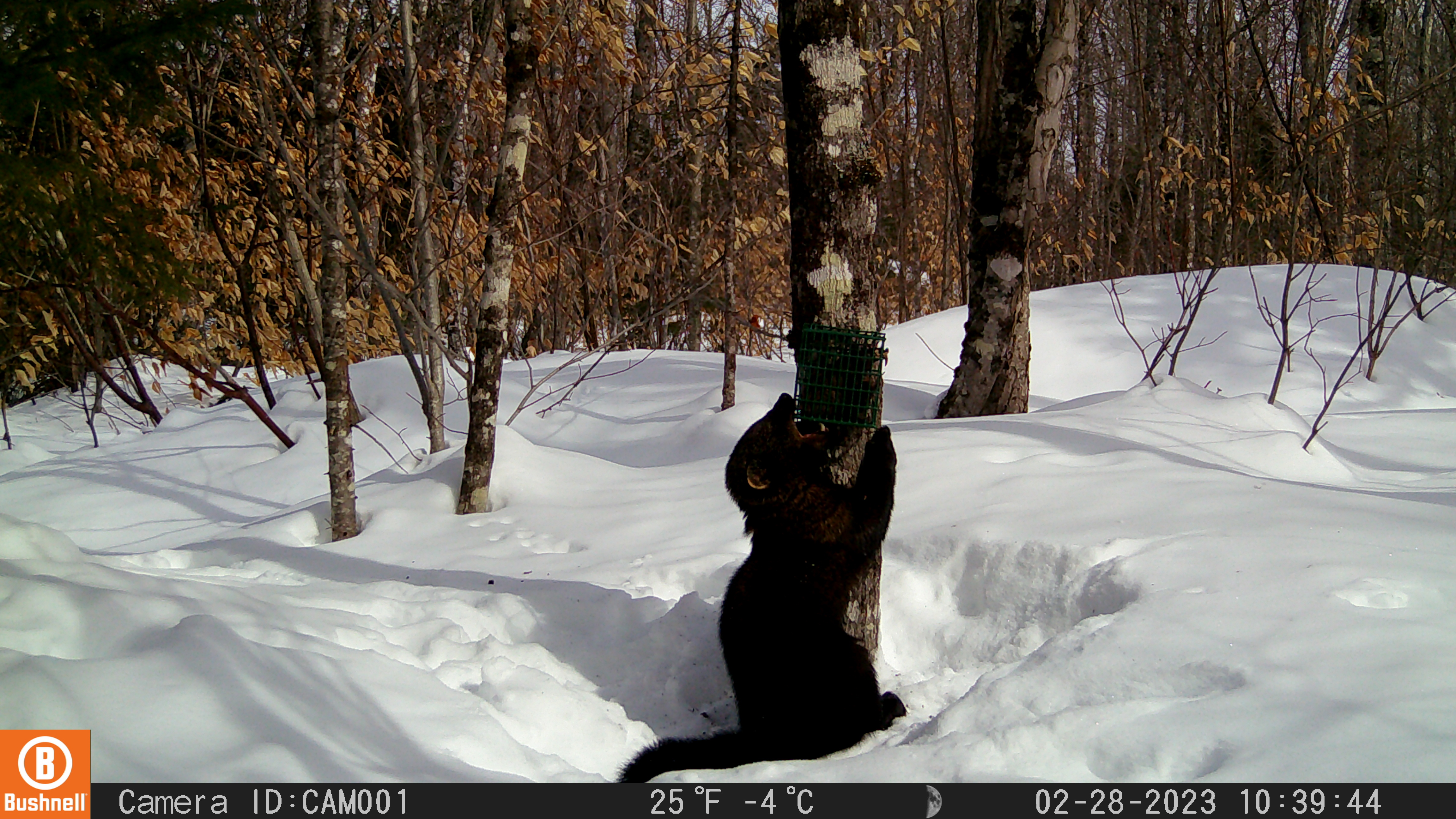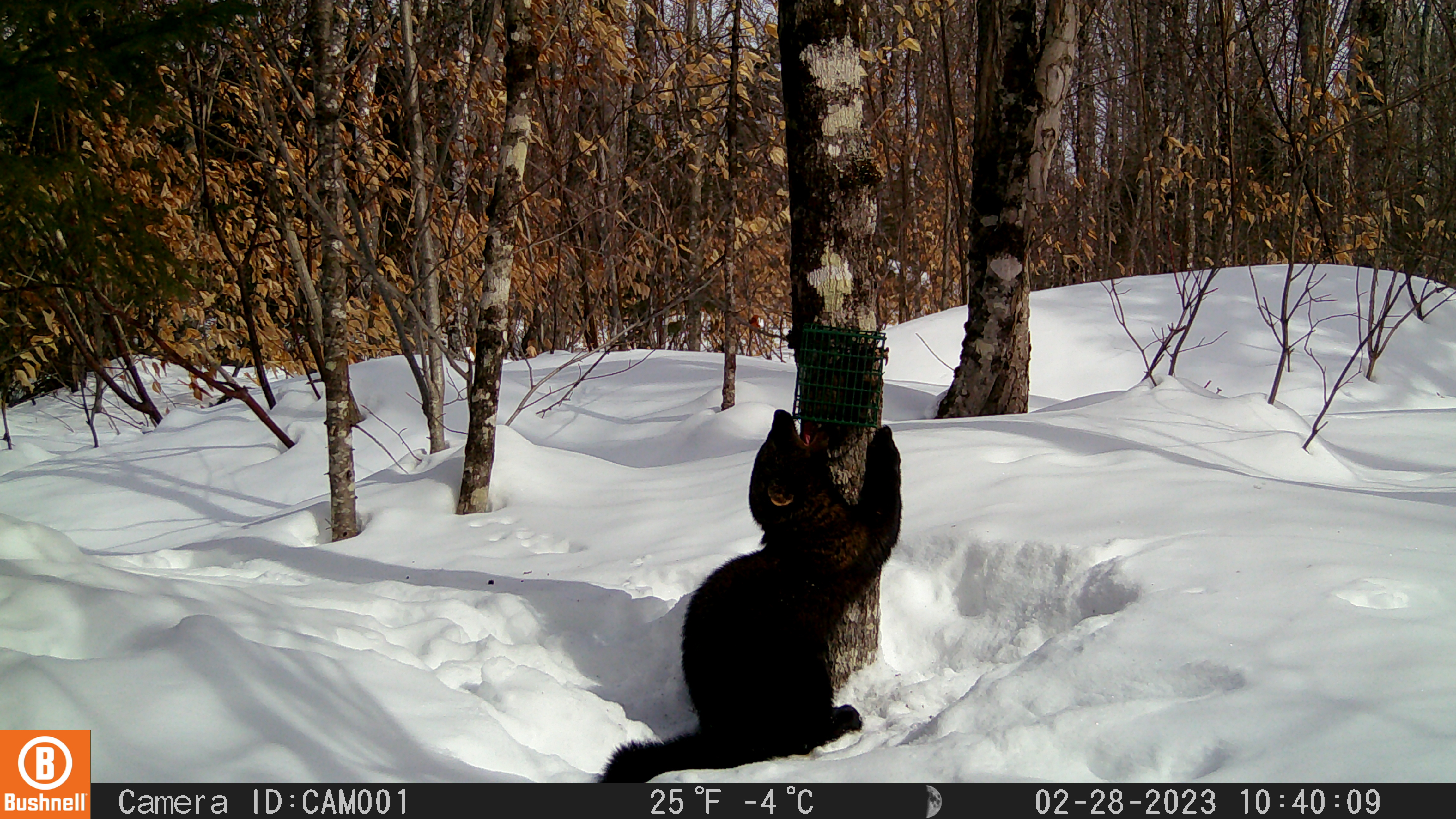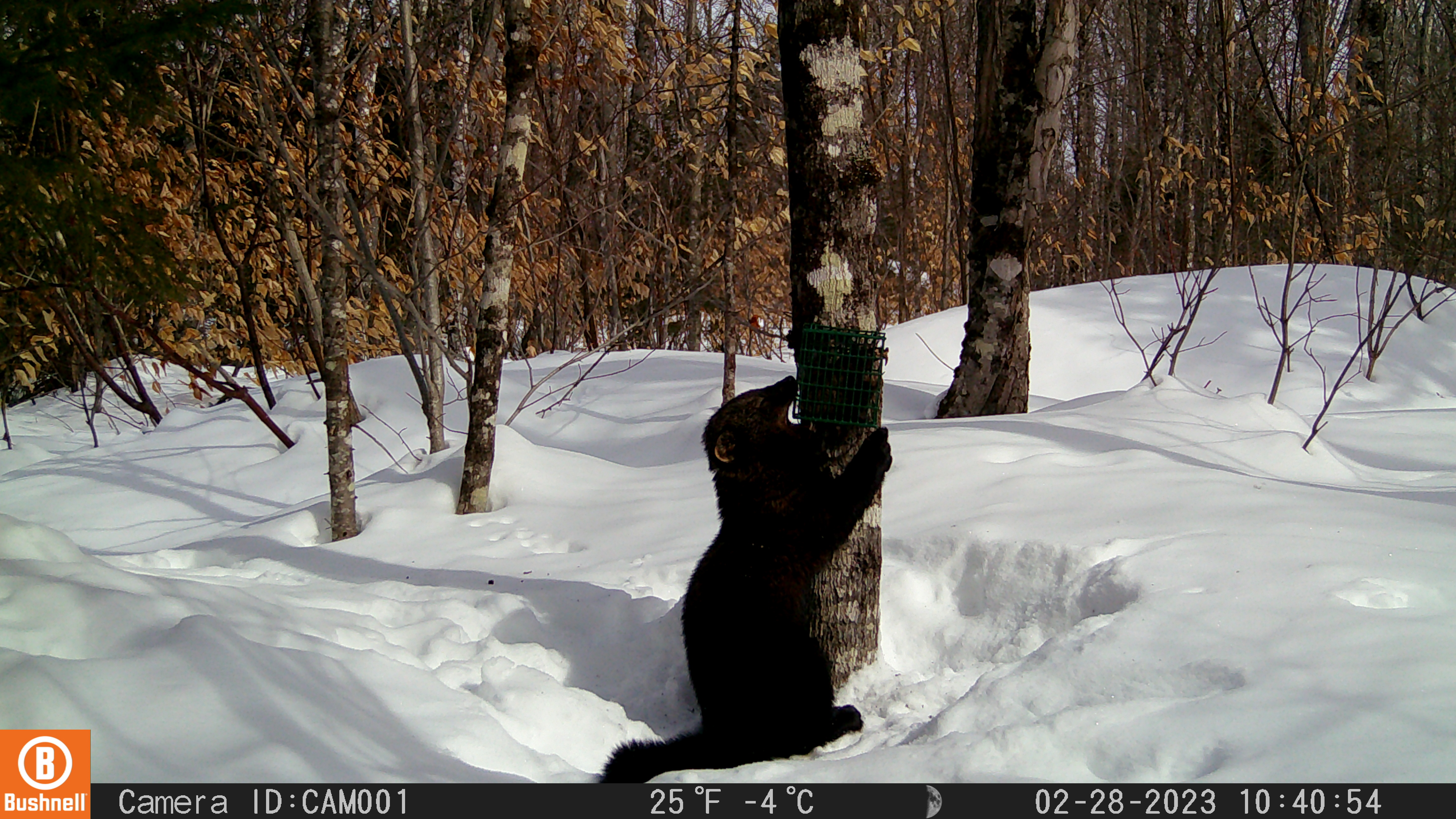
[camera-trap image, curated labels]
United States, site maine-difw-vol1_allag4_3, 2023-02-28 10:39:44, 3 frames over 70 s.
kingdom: Animalia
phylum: Chordata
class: Mammalia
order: Carnivora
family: Mustelidae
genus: Pekania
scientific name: Pekania pennanti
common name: fisher